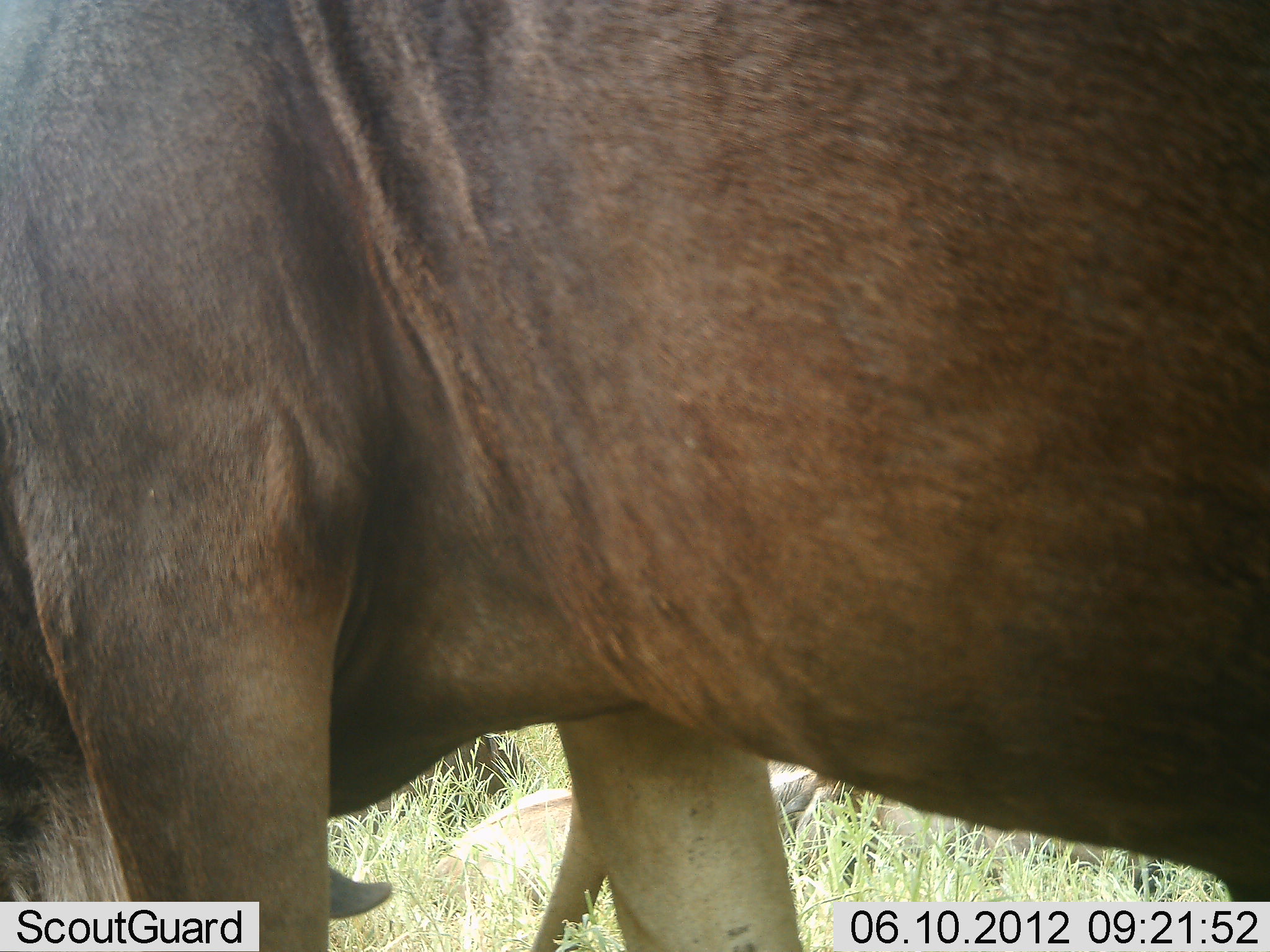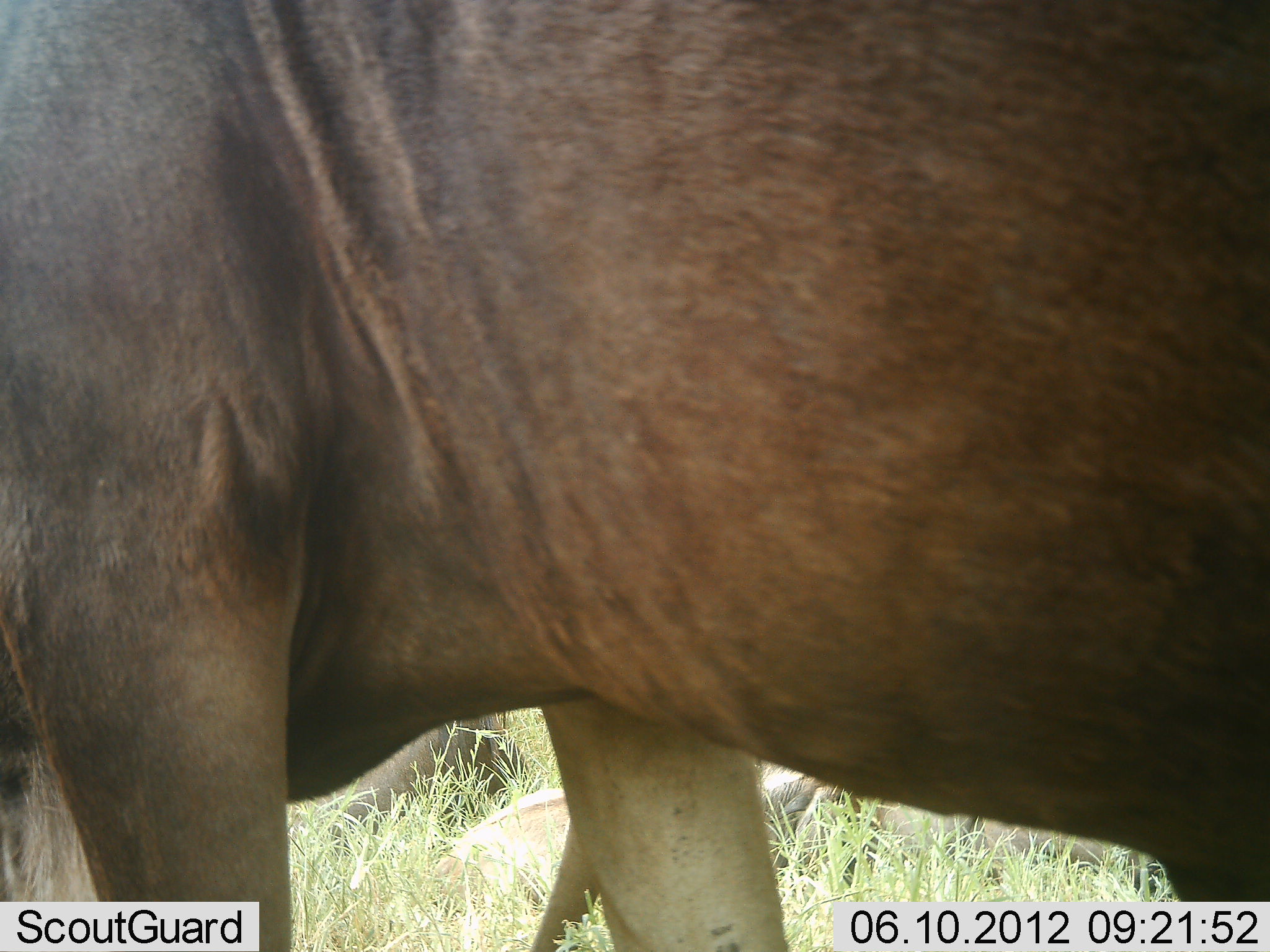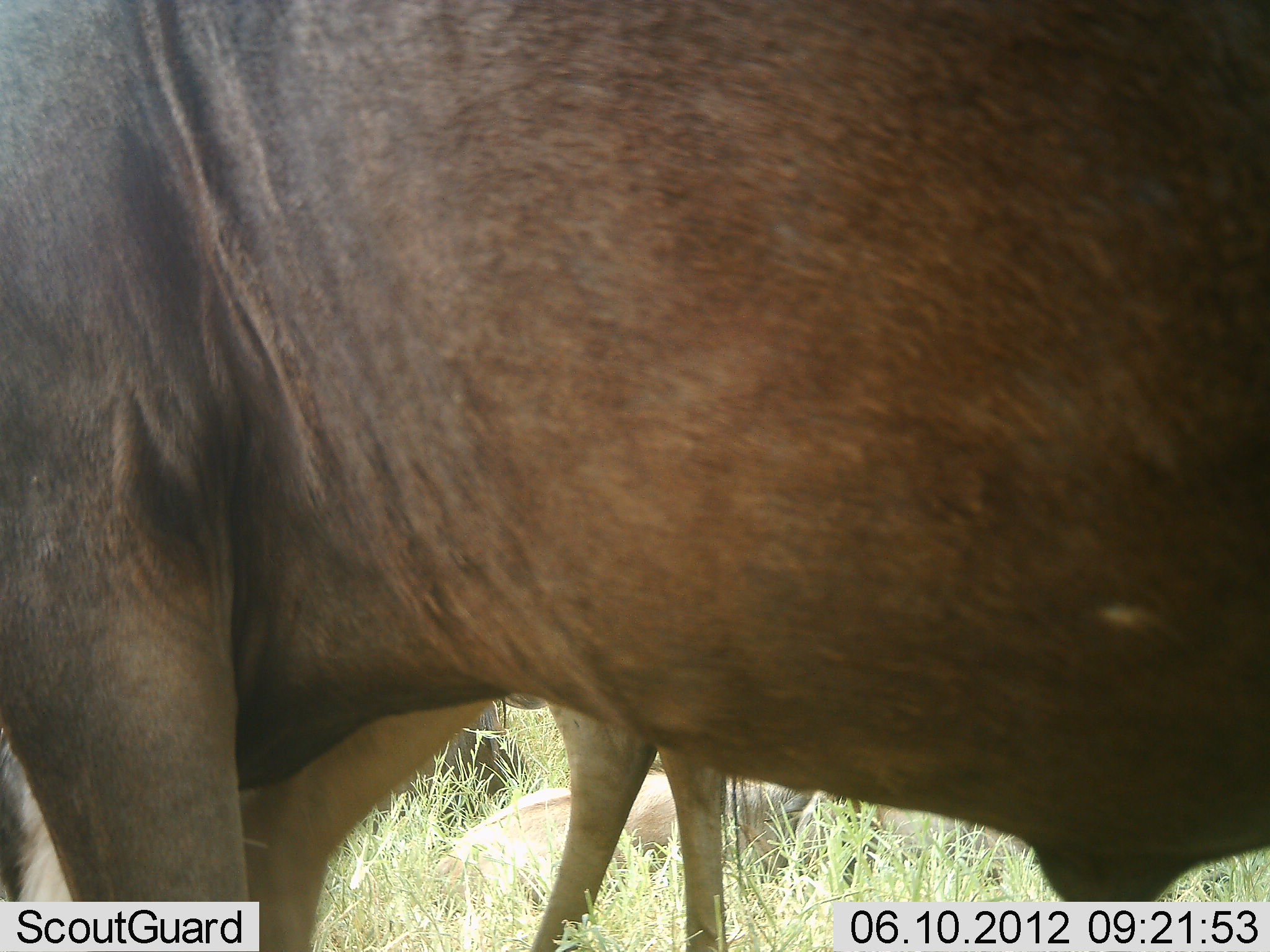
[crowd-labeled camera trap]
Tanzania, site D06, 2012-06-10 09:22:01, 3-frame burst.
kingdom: Animalia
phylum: Chordata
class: Mammalia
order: Artiodactyla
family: Bovidae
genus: Connochaetes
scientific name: Connochaetes taurinus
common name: blue wildebeest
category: wildebeest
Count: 3.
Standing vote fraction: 80%.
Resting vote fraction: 60%.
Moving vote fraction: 0%.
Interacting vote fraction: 0%.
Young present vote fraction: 10%.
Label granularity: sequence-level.